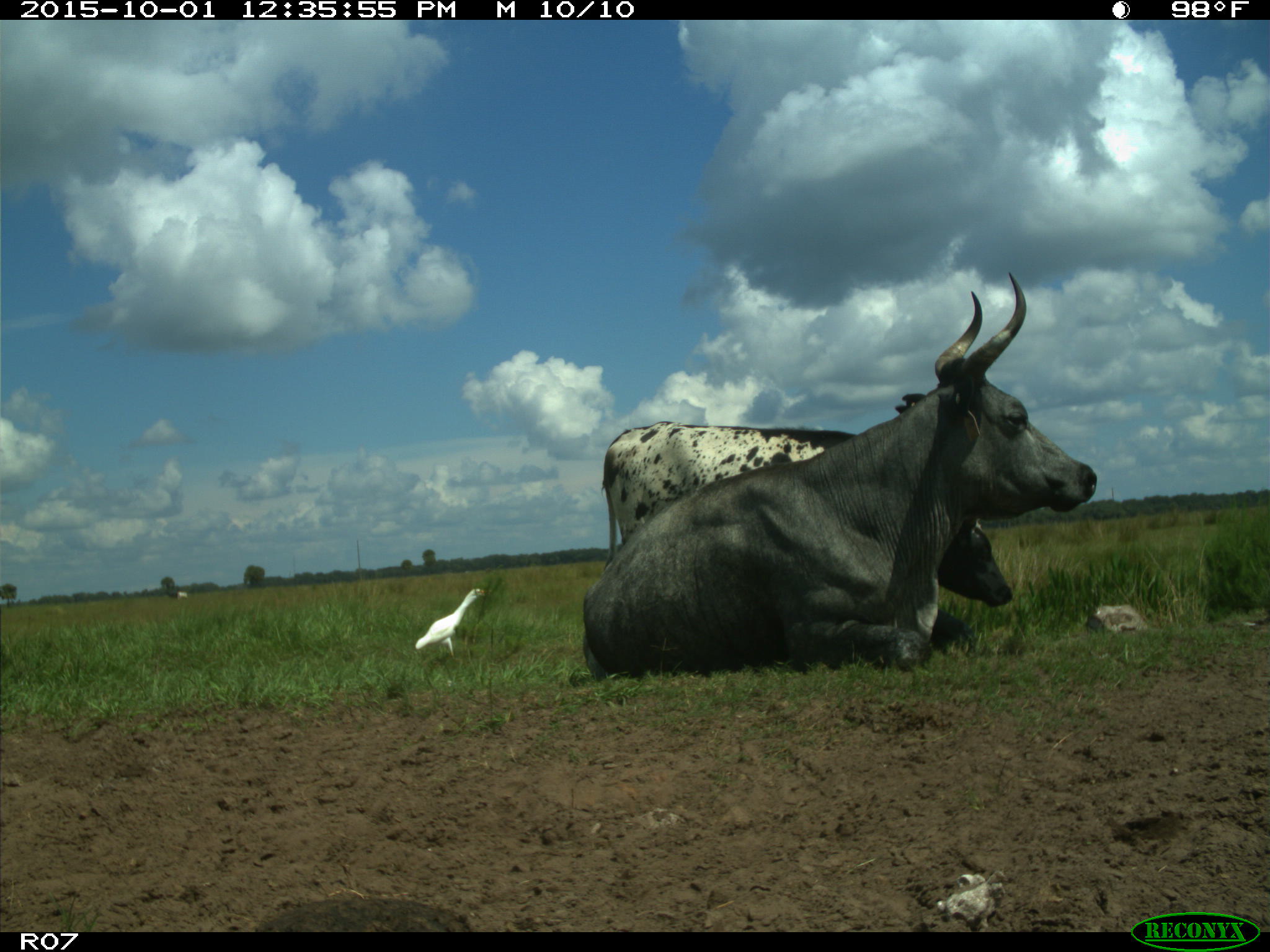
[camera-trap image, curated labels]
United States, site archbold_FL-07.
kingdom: Animalia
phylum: Chordata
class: Mammalia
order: Artiodactyla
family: Bovidae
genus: Bos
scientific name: Bos taurus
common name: domestic cow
Bos taurus (domestic cow).